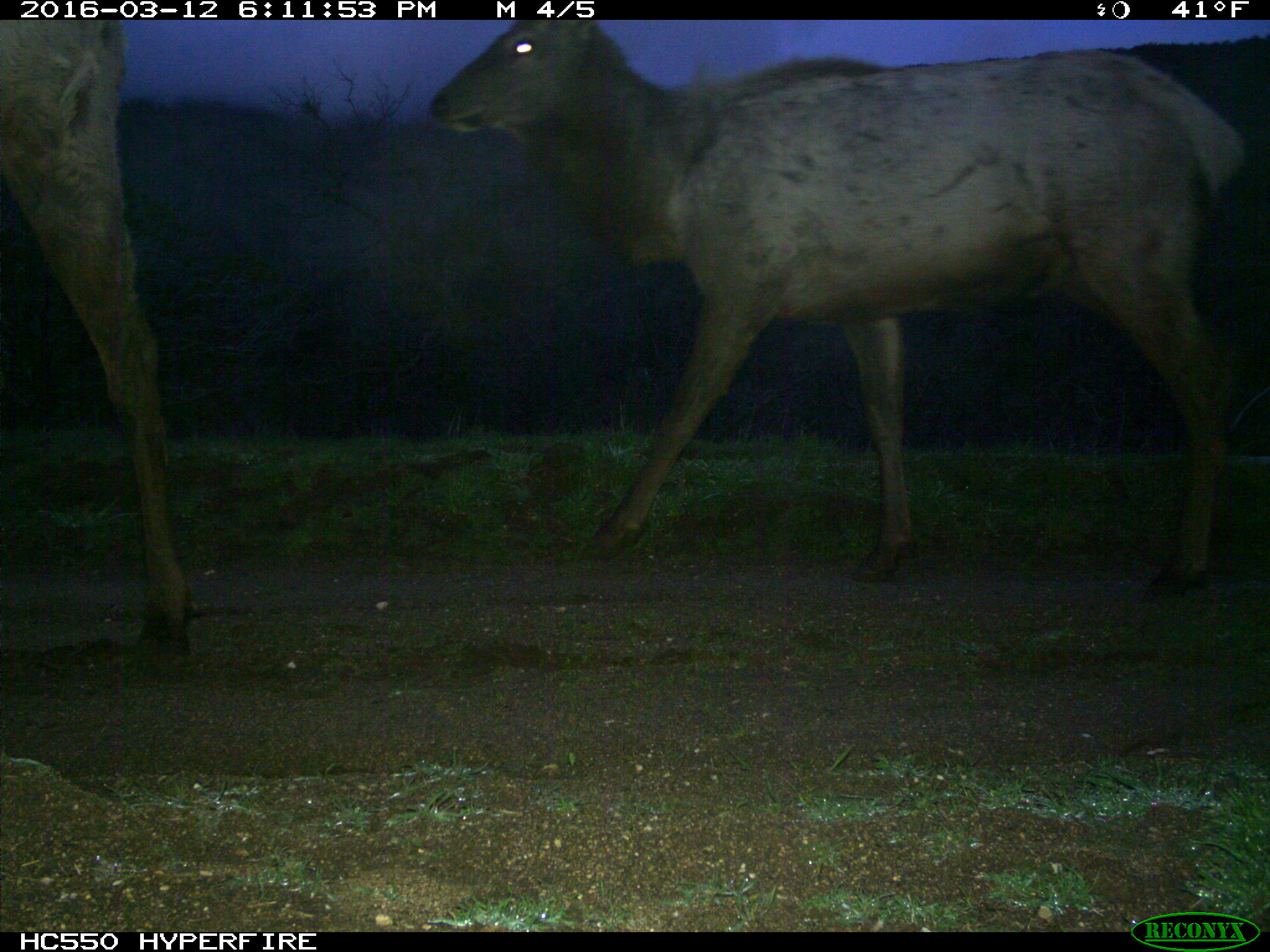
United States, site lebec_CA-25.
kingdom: Animalia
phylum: Chordata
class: Mammalia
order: Artiodactyla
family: Cervidae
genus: Cervus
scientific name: Cervus canadensis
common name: elk